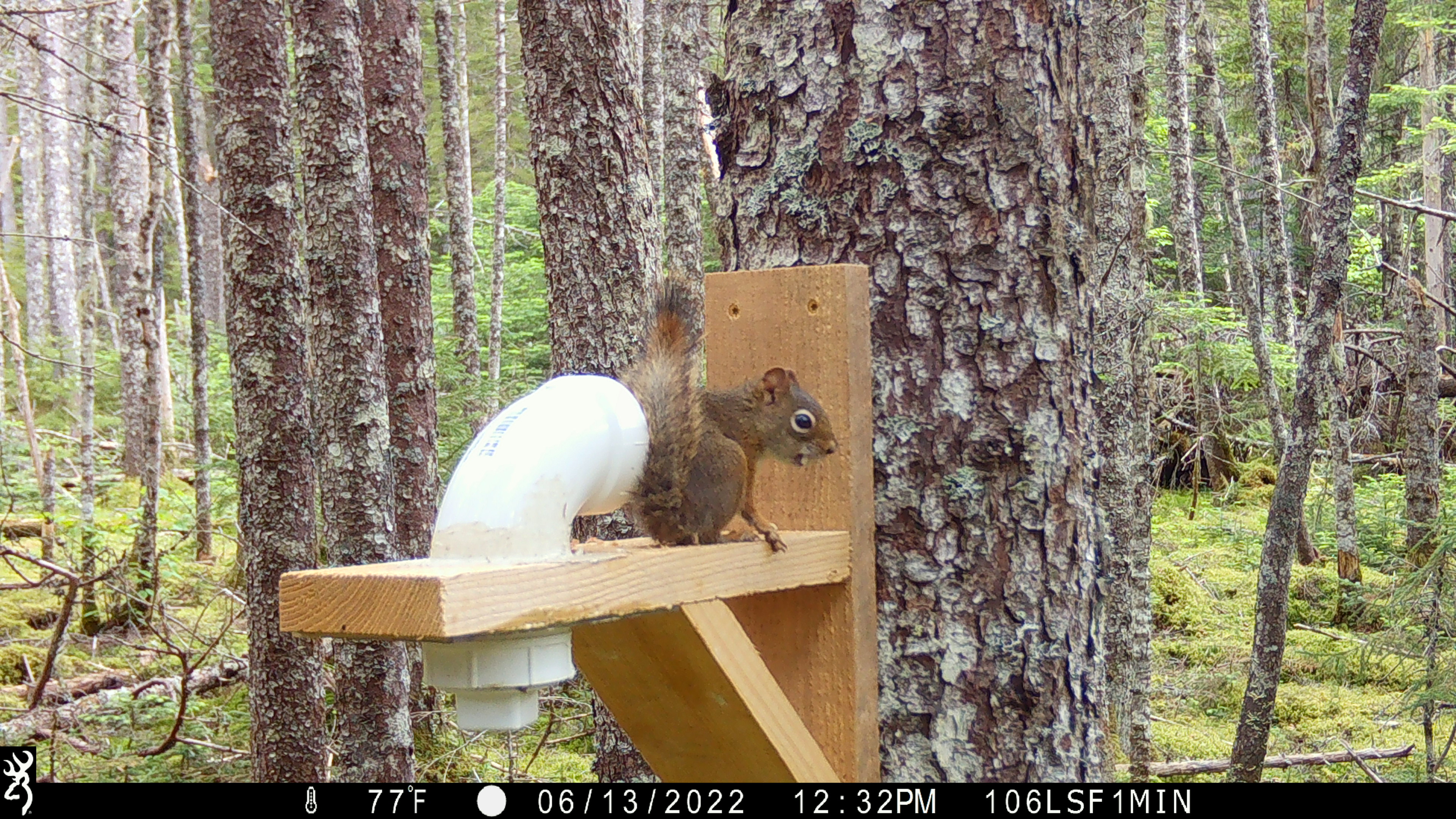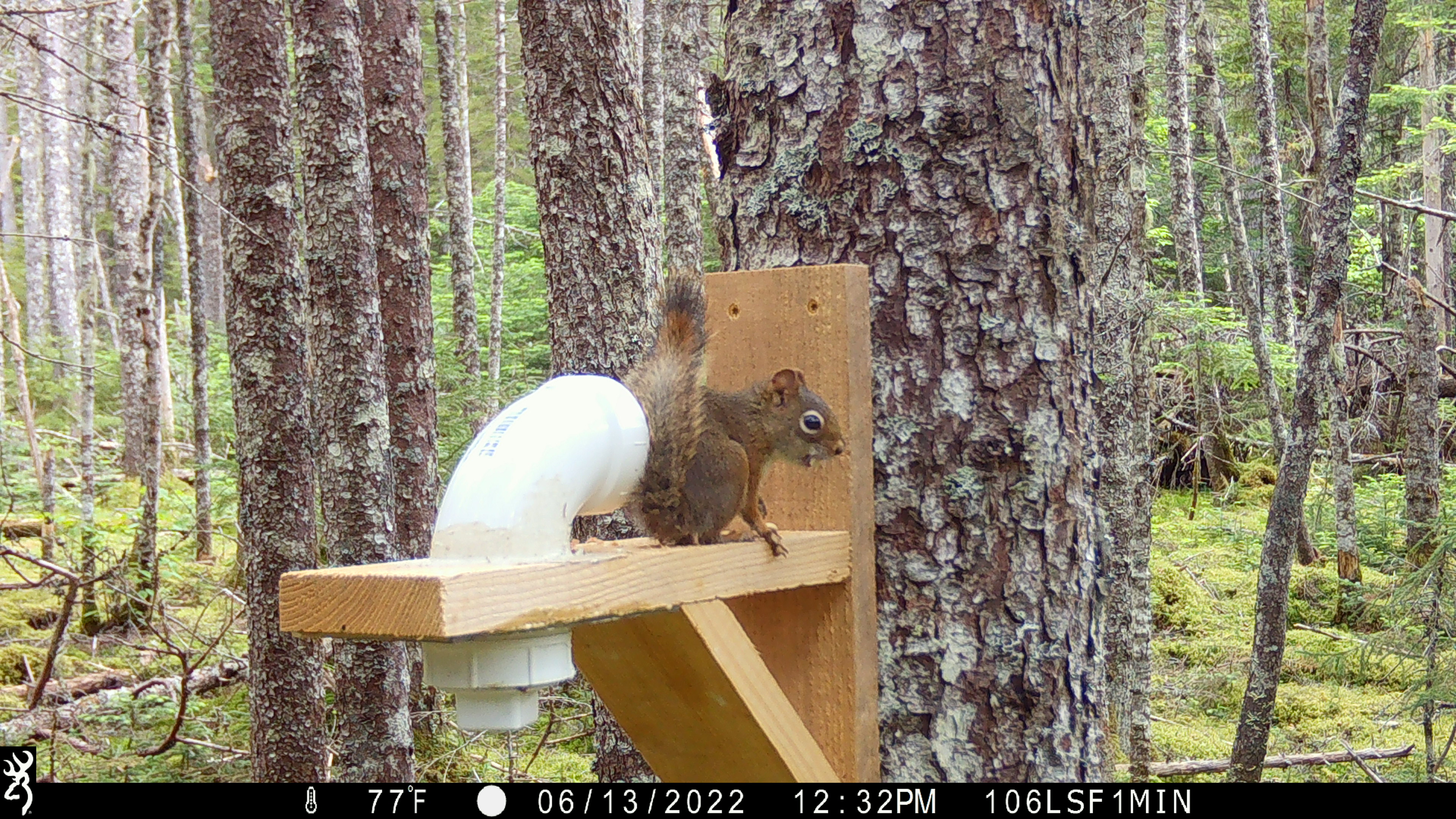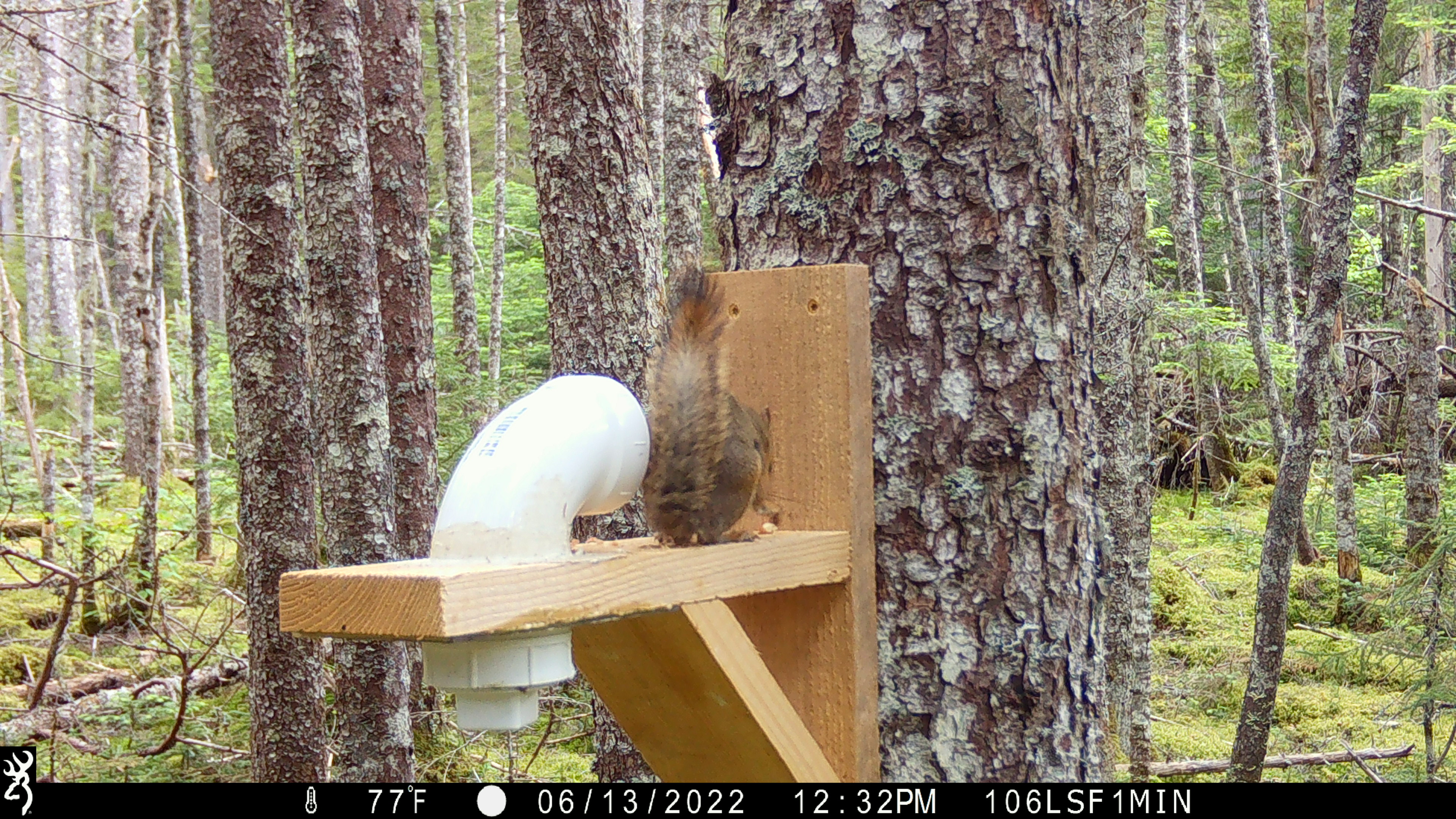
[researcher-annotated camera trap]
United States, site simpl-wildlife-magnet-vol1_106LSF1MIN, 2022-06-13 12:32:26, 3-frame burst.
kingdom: Animalia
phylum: Chordata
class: Mammalia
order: Rodentia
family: Sciuridae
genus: Tamiasciurus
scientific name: Tamiasciurus hudsonicus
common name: red squirrel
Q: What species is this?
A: Red squirrel (Tamiasciurus hudsonicus).